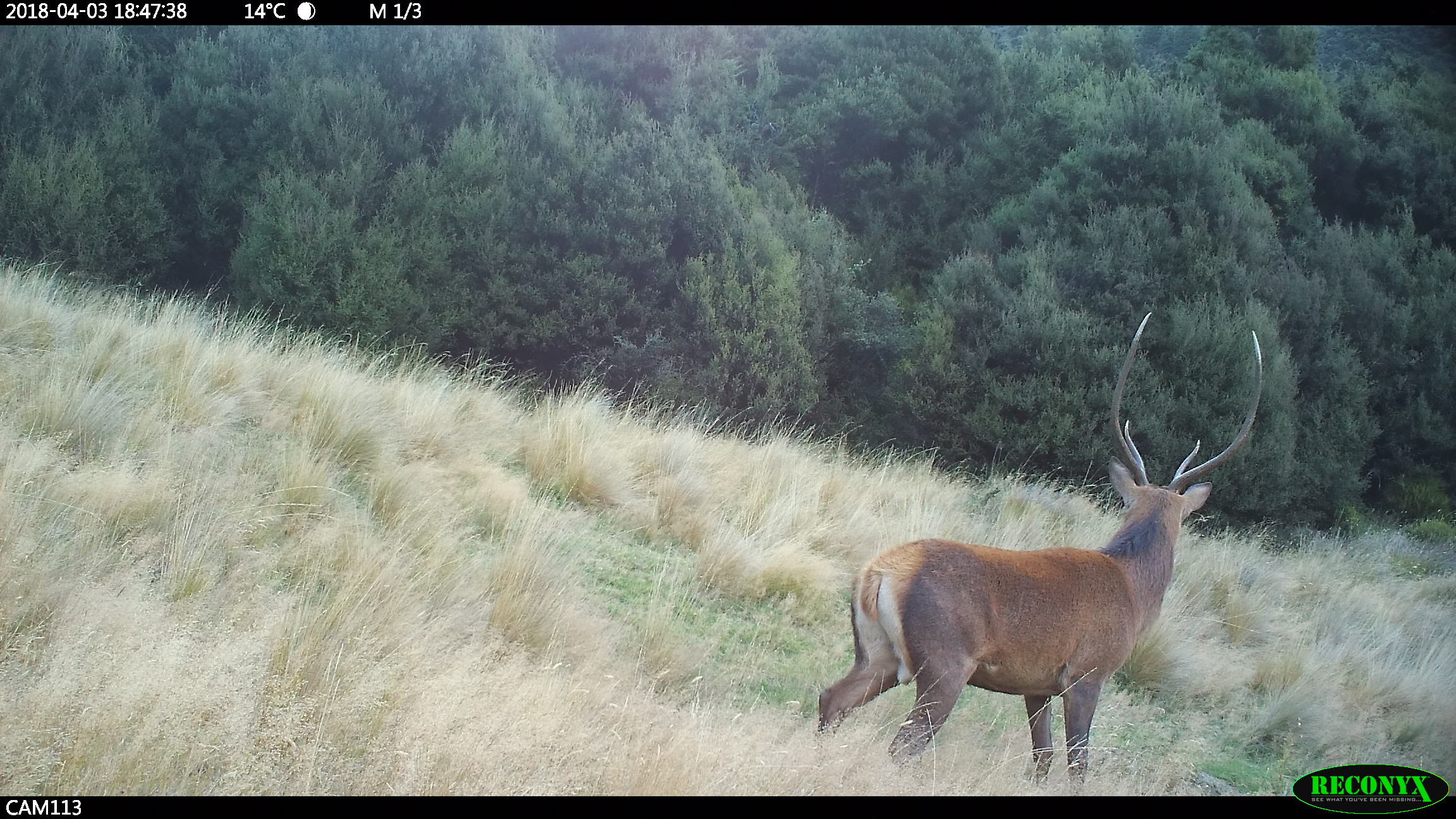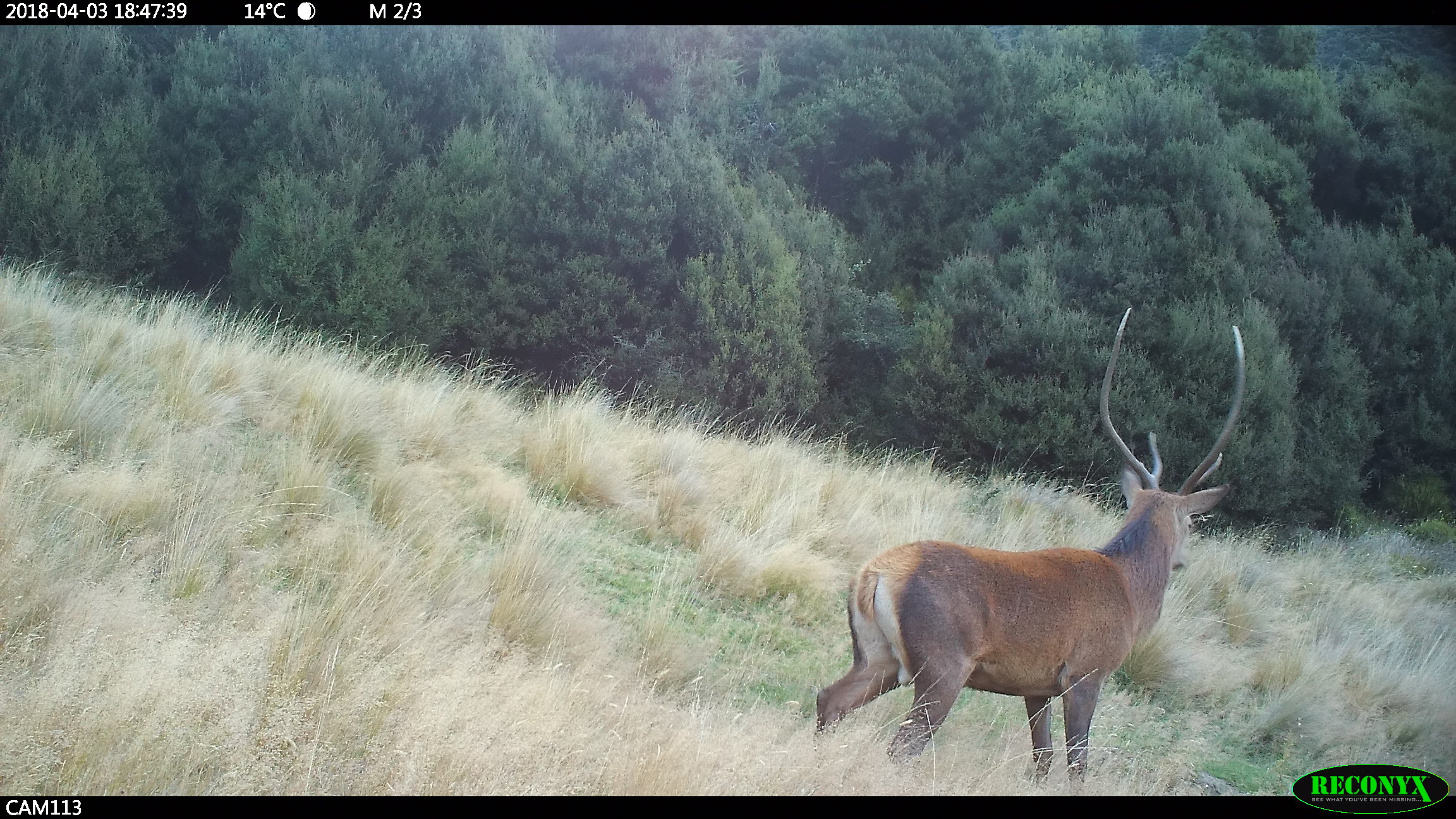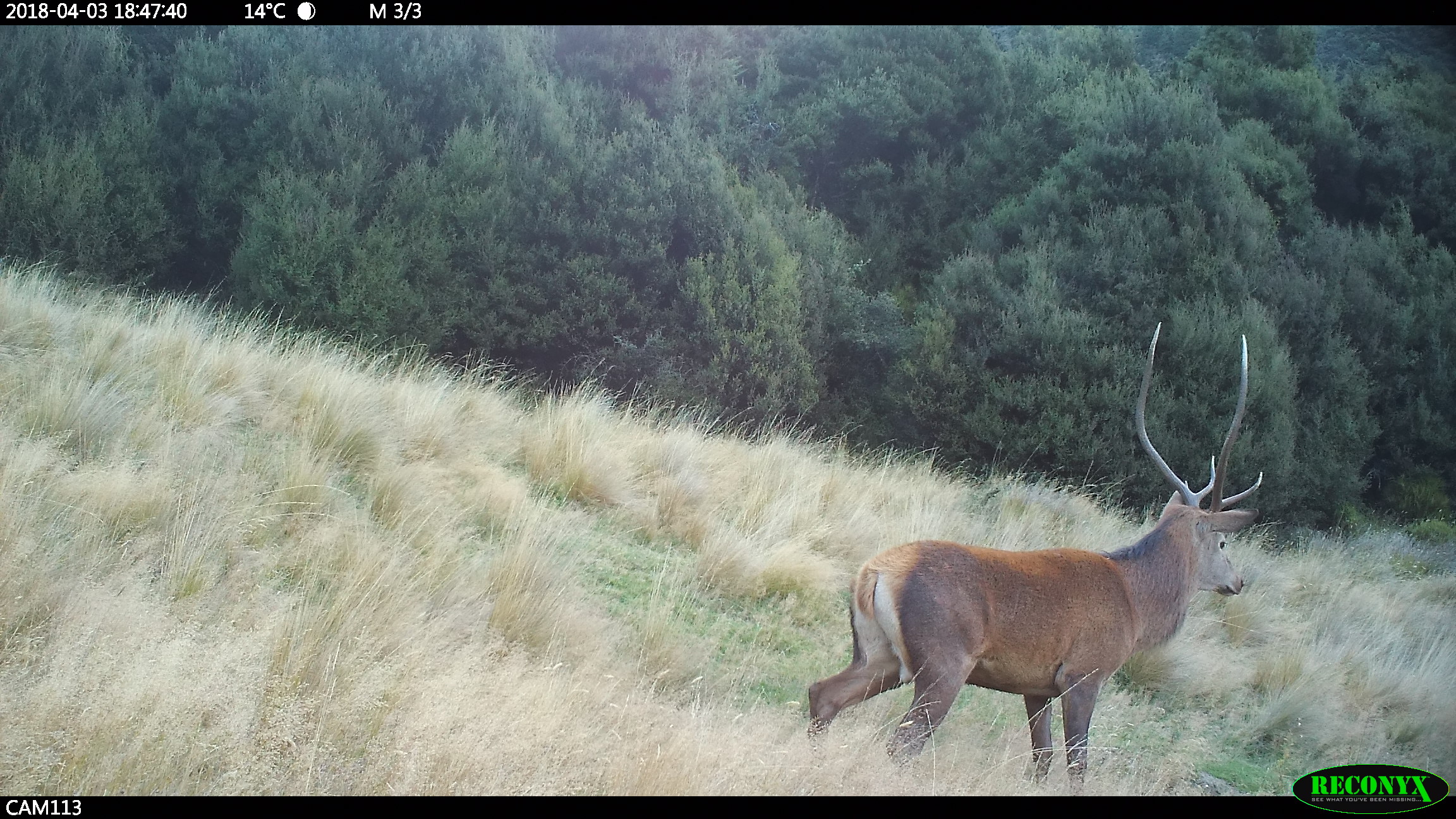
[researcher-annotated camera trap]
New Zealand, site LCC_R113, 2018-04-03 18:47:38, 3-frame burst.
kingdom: Animalia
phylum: Chordata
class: Mammalia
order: Artiodactyla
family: Cervidae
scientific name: Cervidae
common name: deer